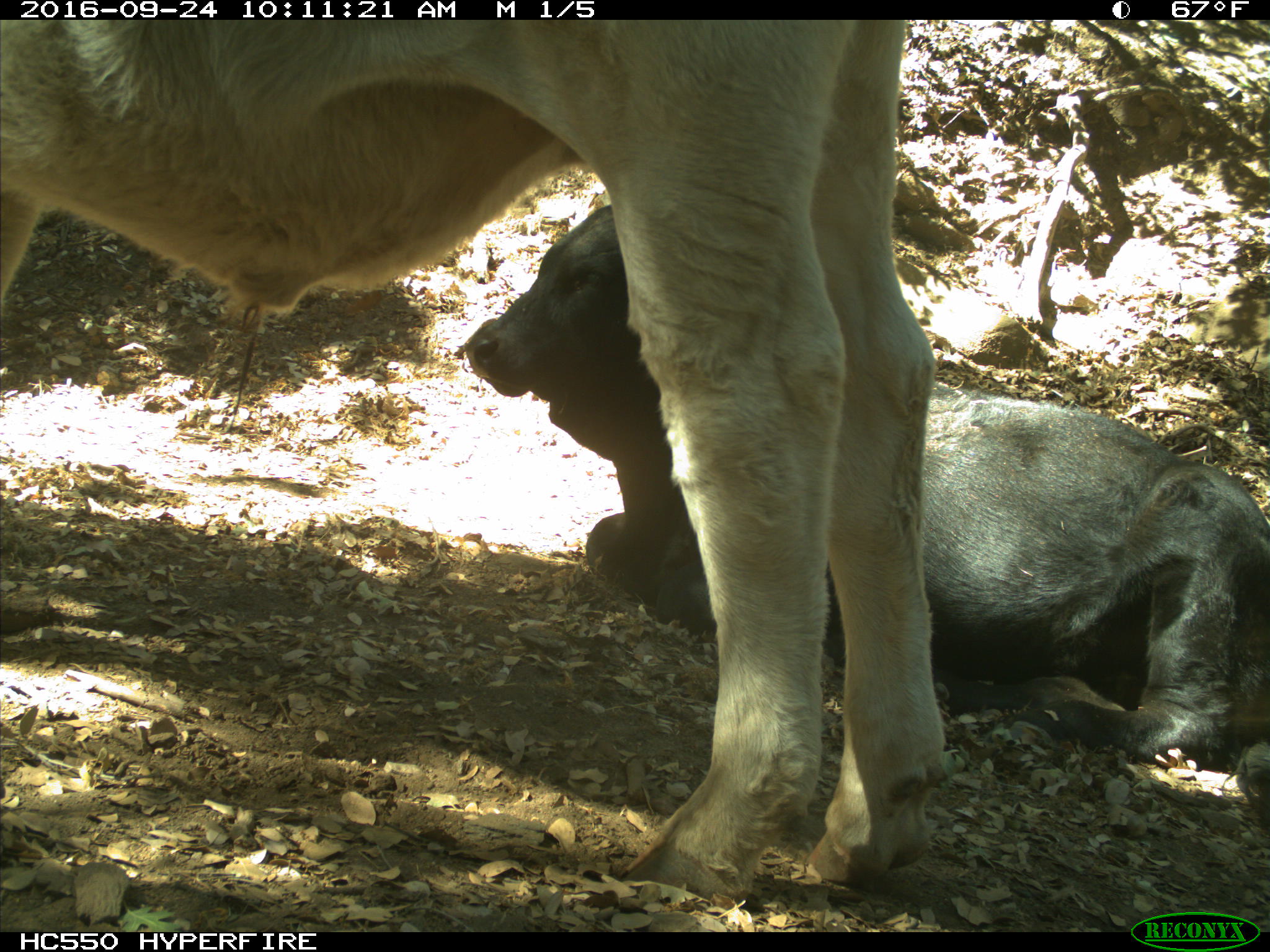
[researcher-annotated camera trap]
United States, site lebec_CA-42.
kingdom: Animalia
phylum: Chordata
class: Mammalia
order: Artiodactyla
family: Bovidae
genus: Bos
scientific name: Bos taurus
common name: domestic cow